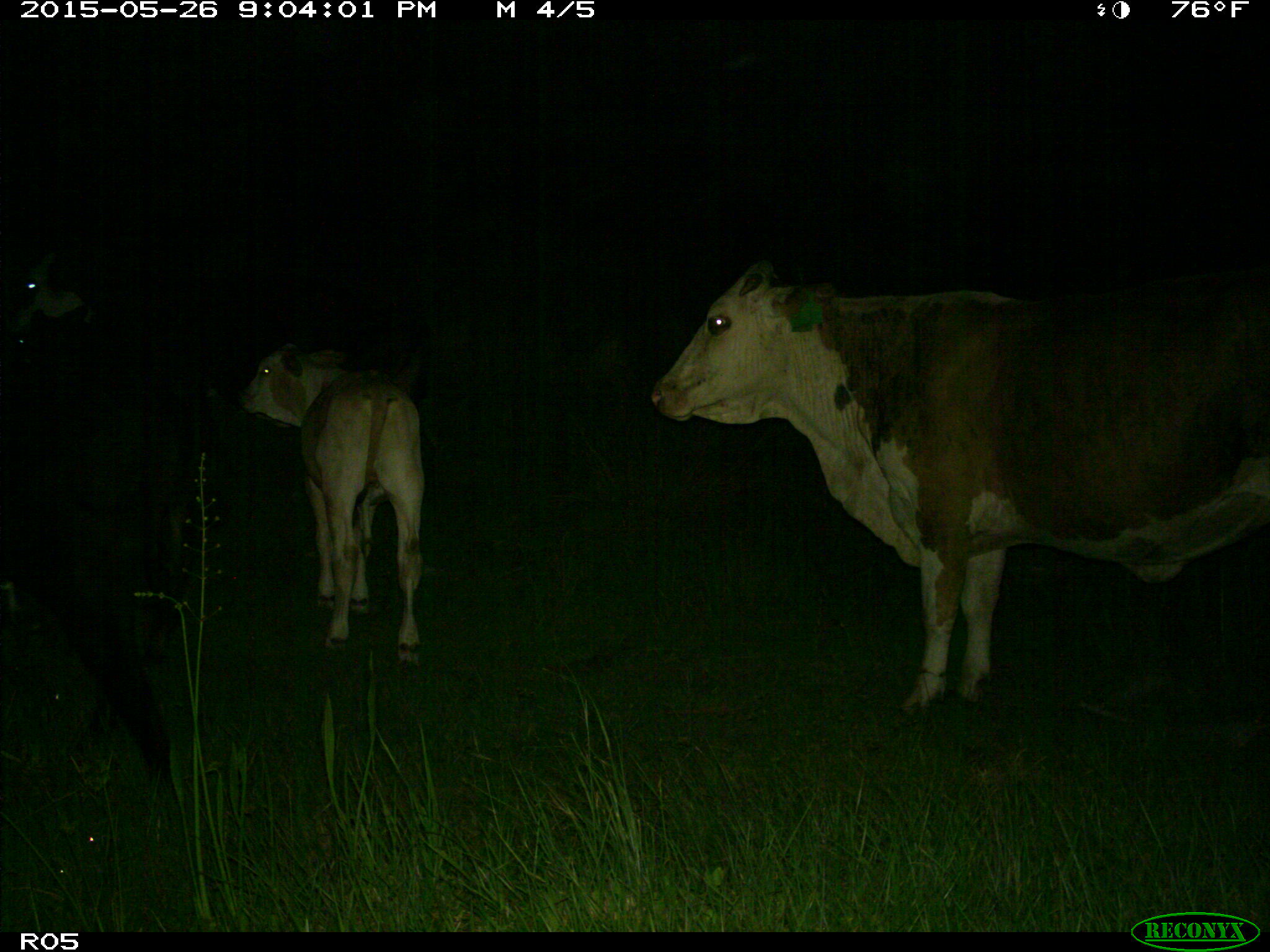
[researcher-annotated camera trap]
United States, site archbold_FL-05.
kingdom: Animalia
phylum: Chordata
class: Mammalia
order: Artiodactyla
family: Bovidae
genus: Bos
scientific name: Bos taurus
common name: domestic cow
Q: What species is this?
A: Bos taurus (domestic cow).